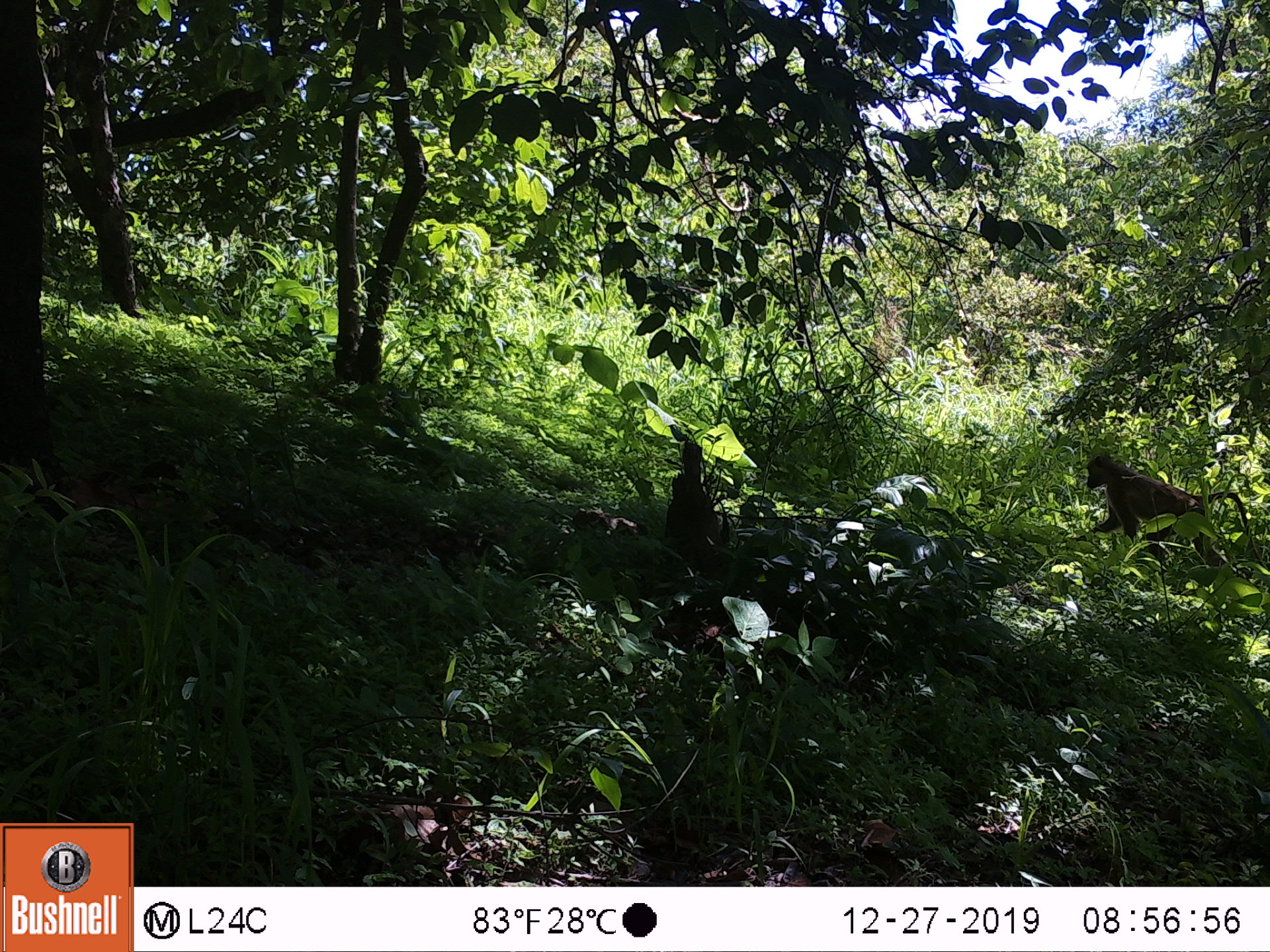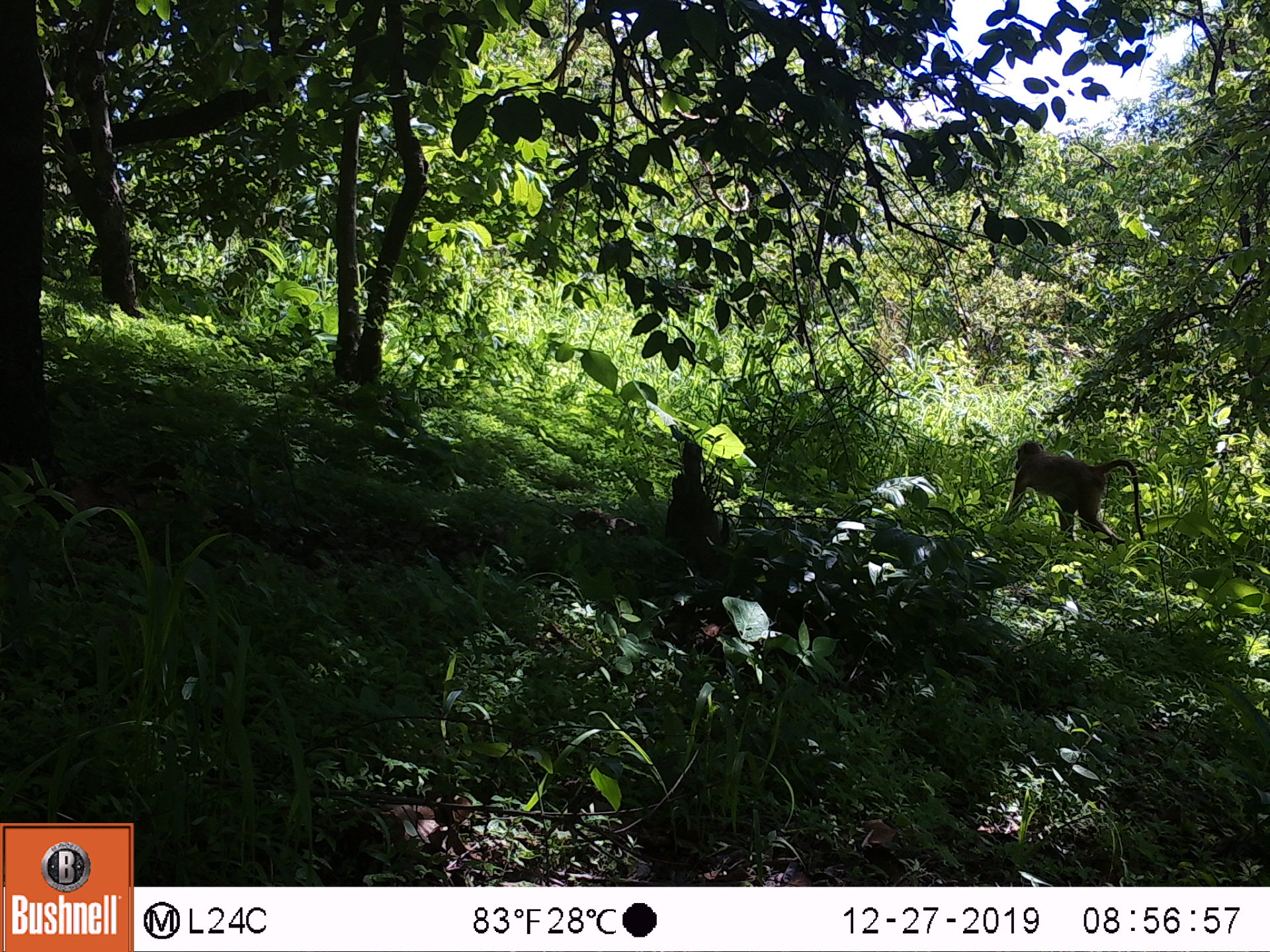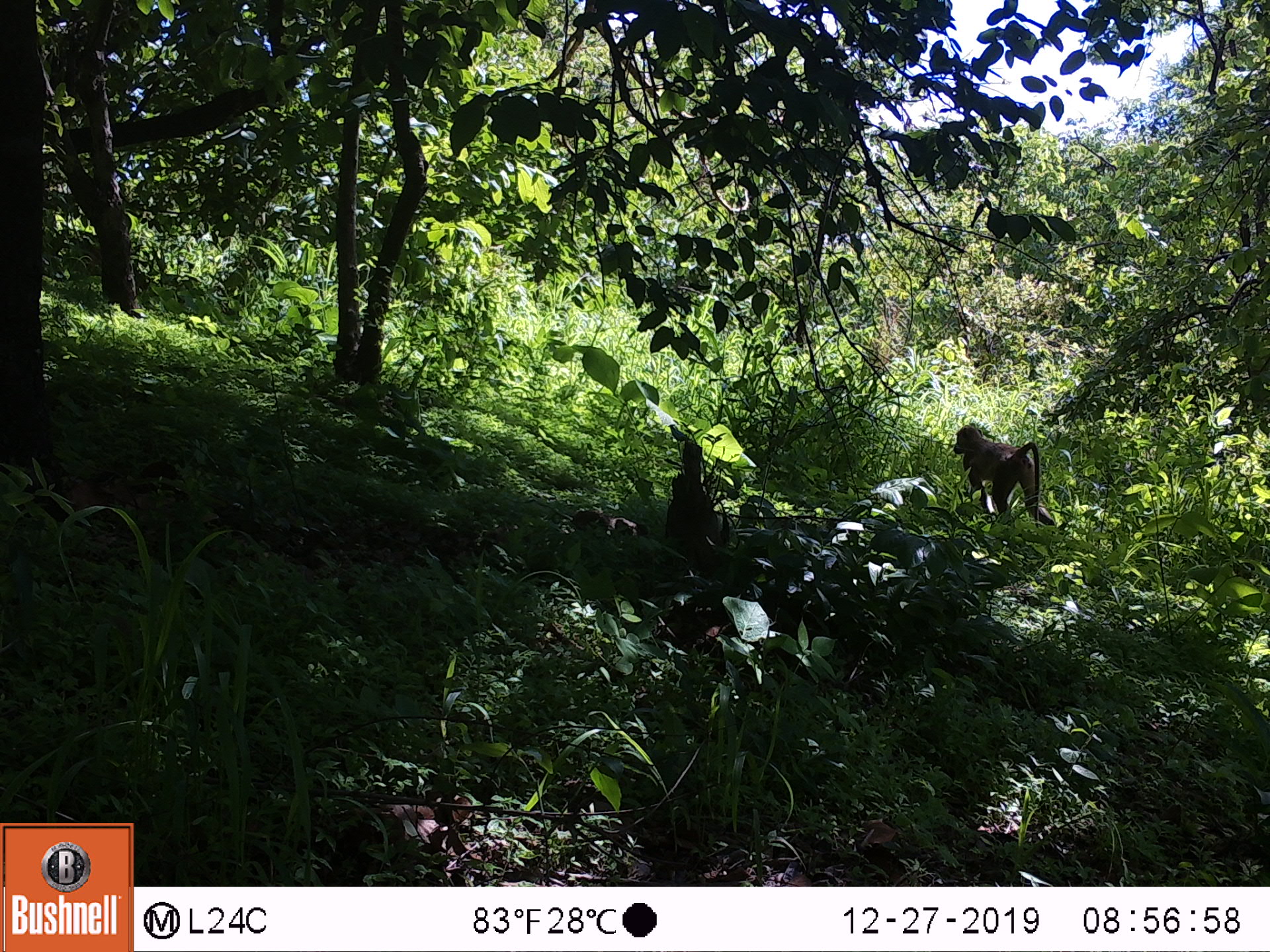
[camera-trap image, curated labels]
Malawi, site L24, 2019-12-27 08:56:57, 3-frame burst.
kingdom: Animalia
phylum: Chordata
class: Mammalia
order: Primates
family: Cercopithecidae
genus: Papio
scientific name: Papio cynocephalus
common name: yellow baboon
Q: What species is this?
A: Yellow baboon (Papio cynocephalus).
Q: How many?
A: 1.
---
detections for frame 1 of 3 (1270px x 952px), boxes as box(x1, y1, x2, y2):
yellow baboon: box(1081, 451, 1260, 579)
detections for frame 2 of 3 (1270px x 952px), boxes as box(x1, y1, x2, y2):
yellow baboon: box(1008, 434, 1142, 549)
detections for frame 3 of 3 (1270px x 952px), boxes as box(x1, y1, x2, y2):
yellow baboon: box(946, 414, 1047, 529)